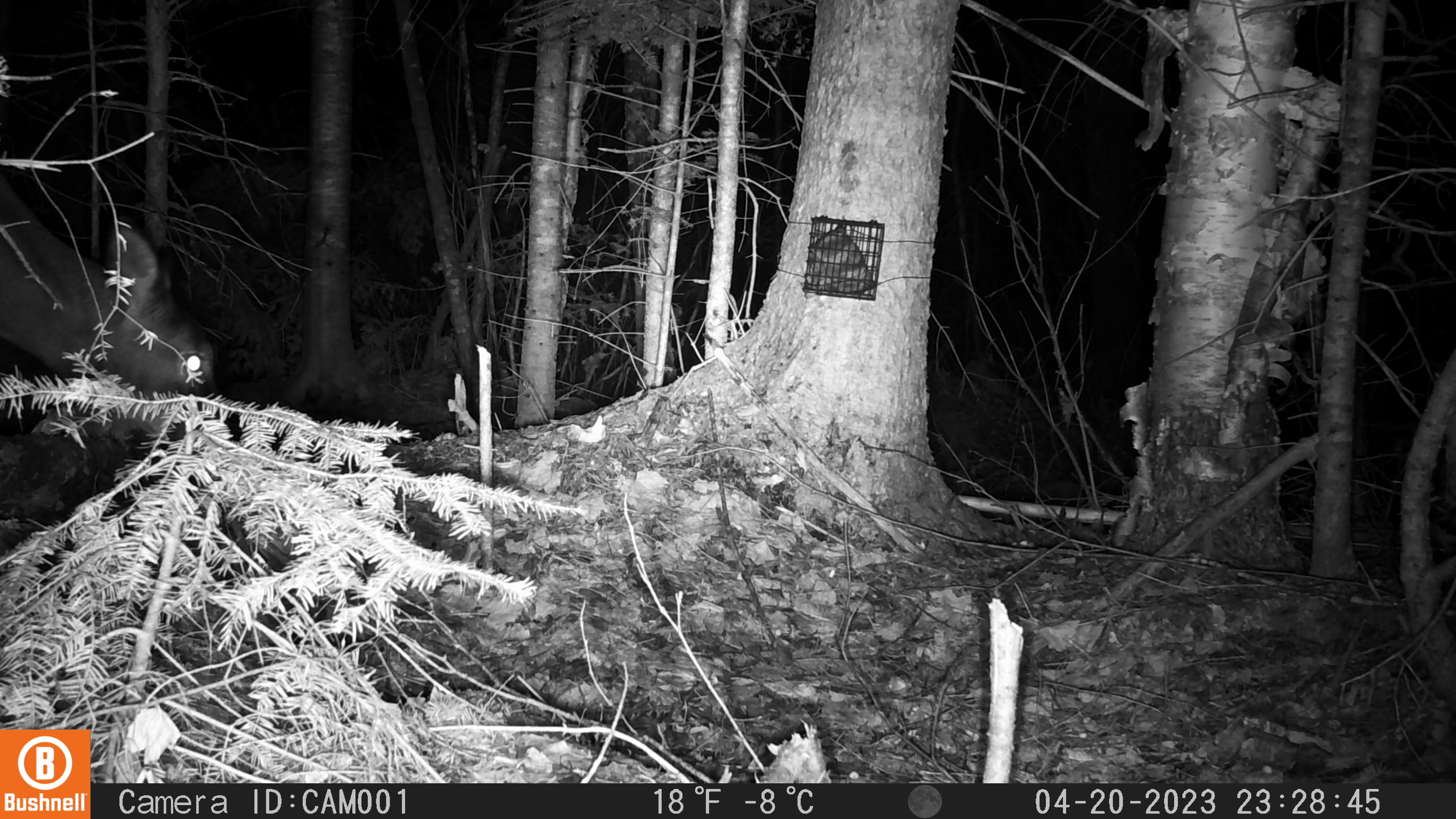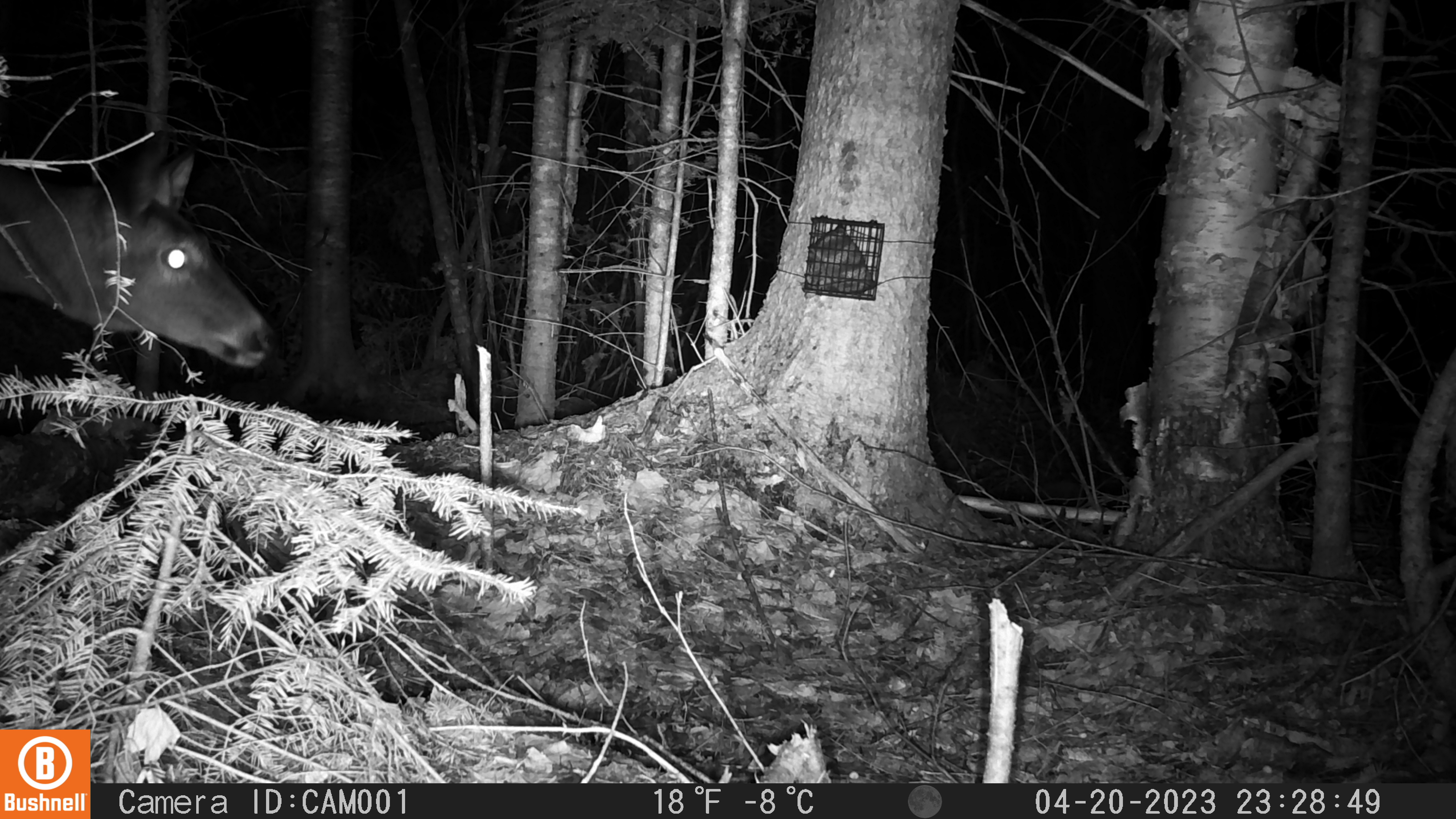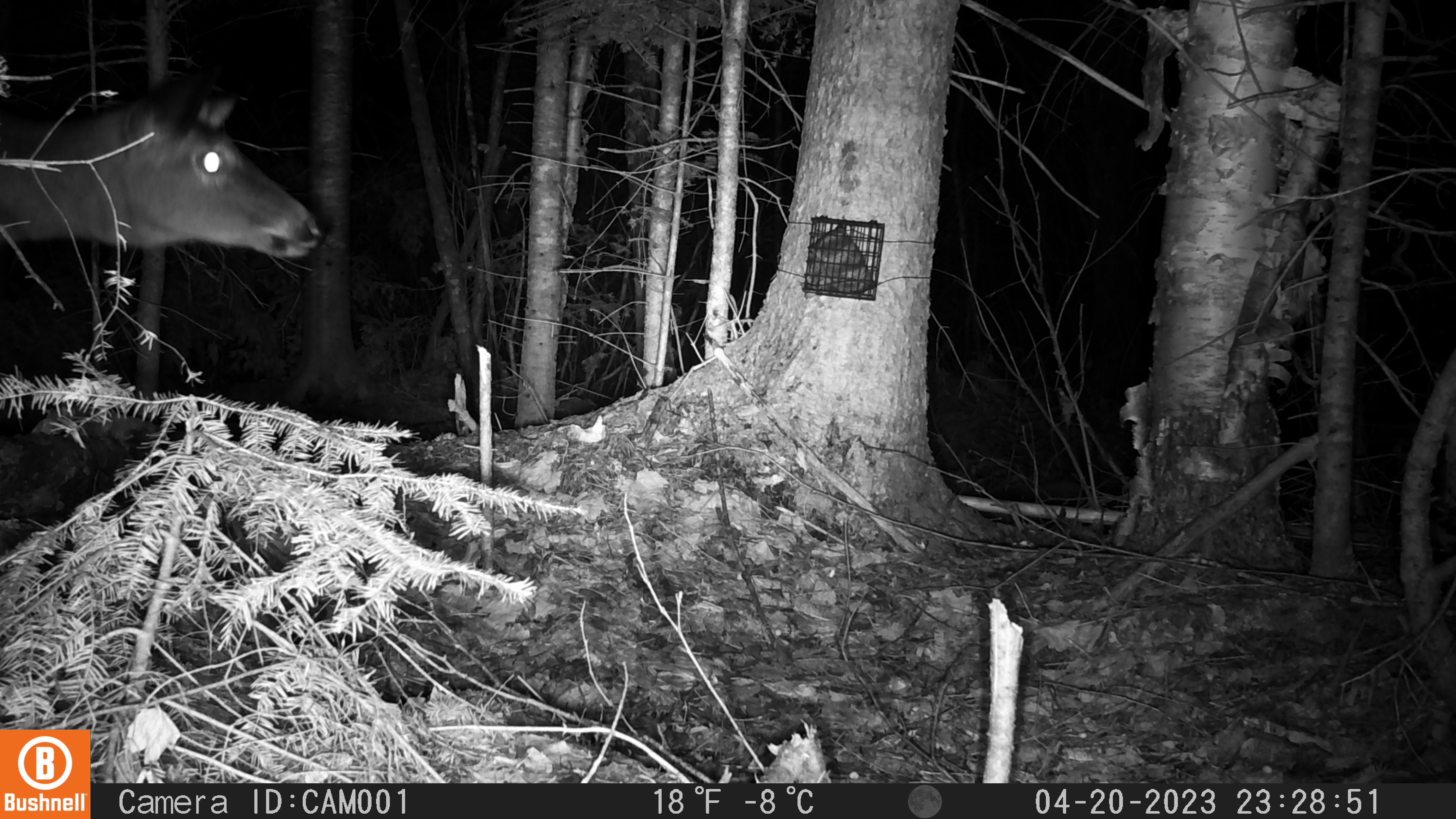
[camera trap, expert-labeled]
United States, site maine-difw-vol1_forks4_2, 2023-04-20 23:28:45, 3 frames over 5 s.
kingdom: Animalia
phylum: Chordata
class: Mammalia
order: Artiodactyla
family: Cervidae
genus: Odocoileus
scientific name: Odocoileus virginianus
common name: white-tailed deer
White-tailed deer (Odocoileus virginianus).